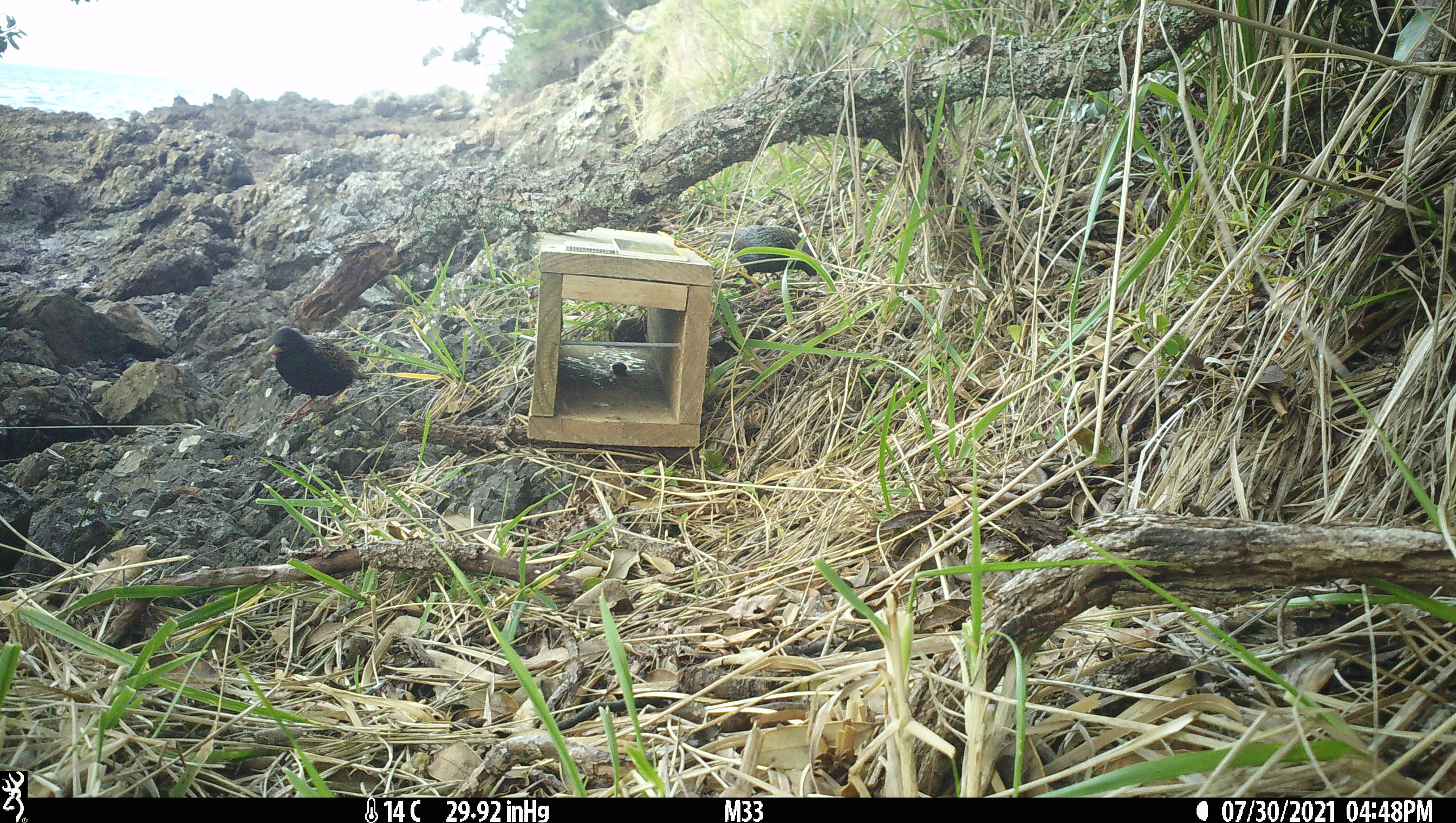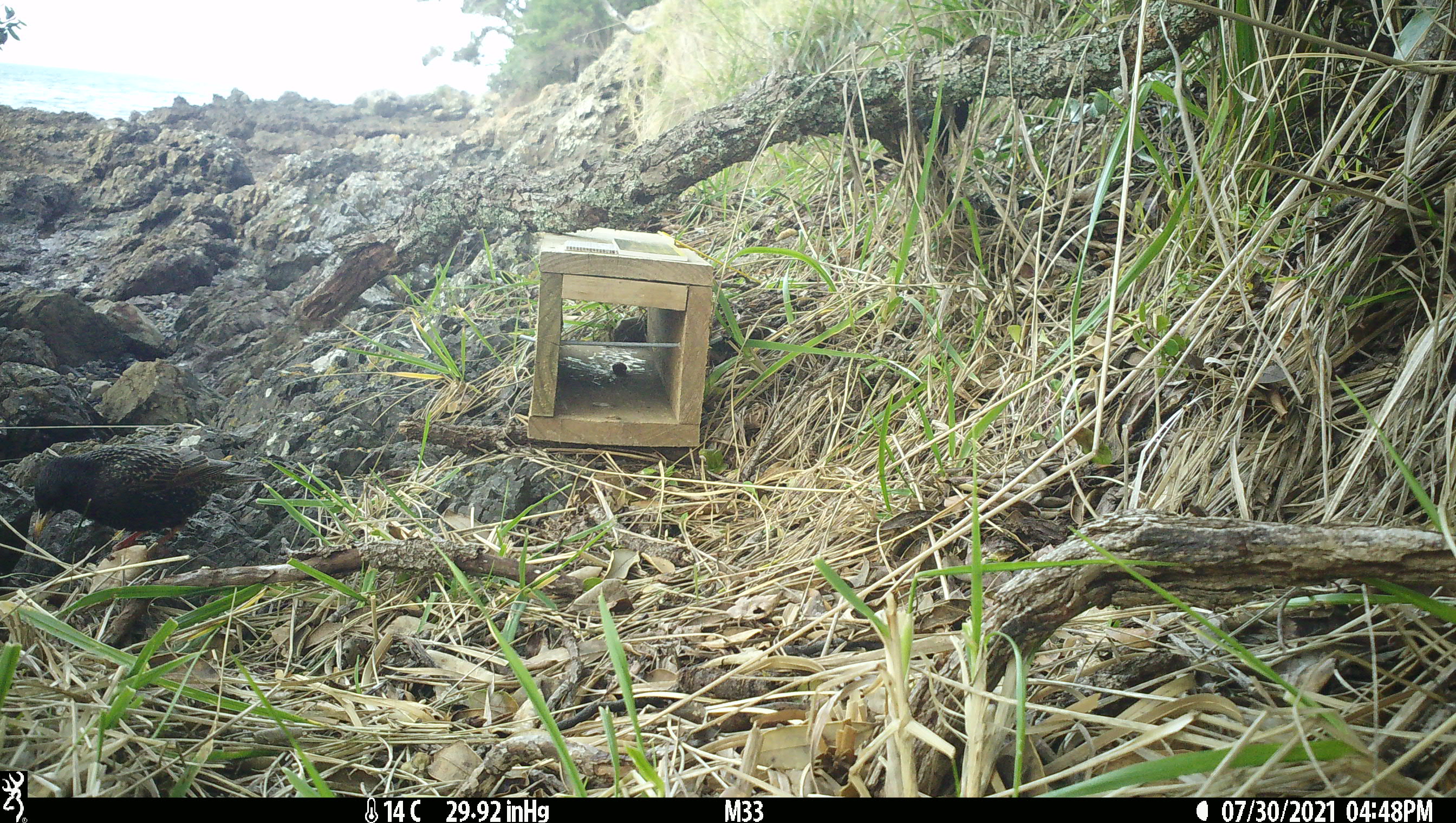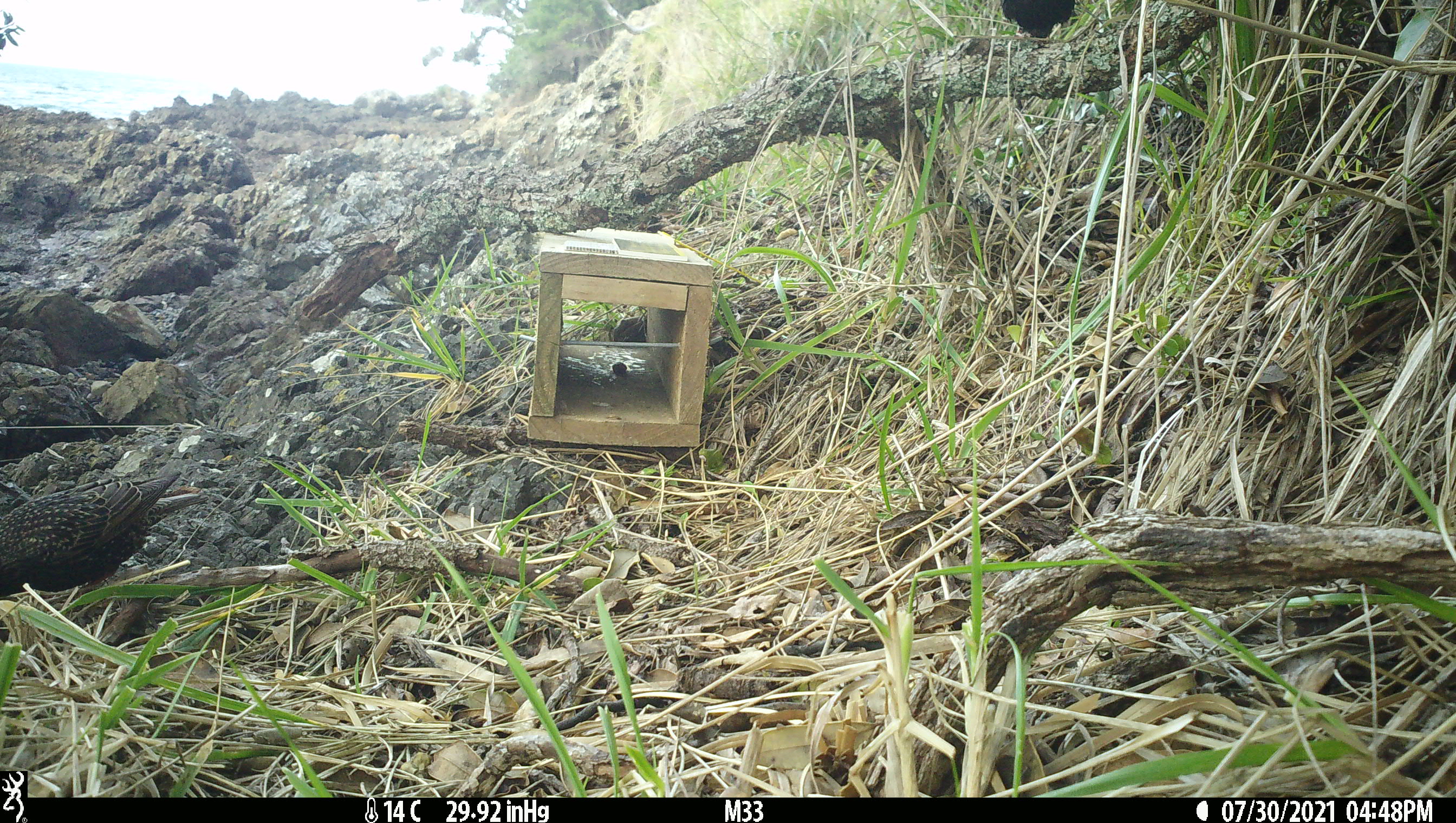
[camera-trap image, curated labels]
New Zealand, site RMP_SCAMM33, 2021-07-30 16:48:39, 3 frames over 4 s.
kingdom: Animalia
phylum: Chordata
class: Aves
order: Passeriformes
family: Sturnidae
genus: Sturnus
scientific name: Sturnus vulgaris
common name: european starling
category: starling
Starling (european starling) (Sturnus vulgaris).